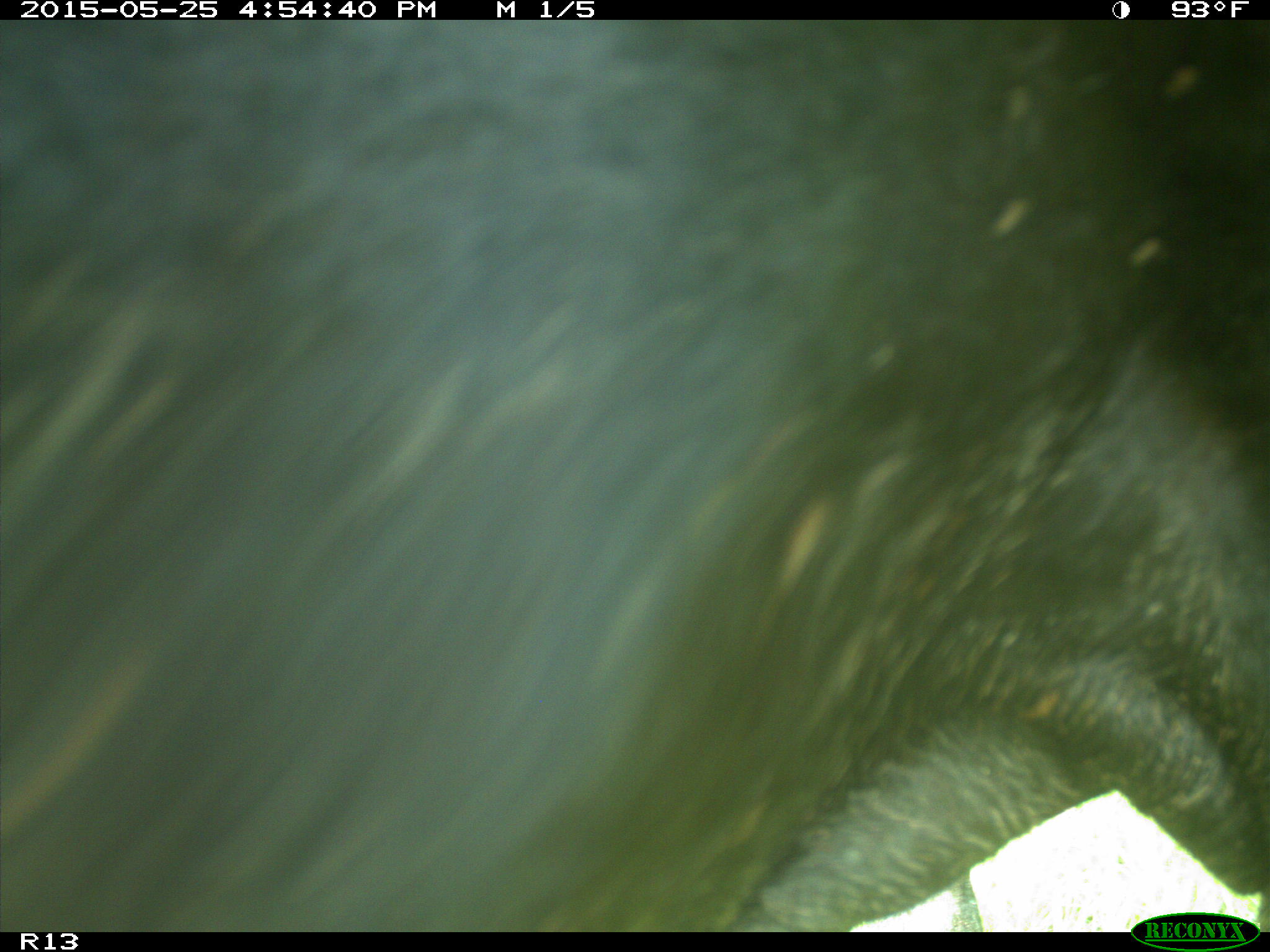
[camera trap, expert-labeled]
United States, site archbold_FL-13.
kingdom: Animalia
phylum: Chordata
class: Mammalia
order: Artiodactyla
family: Bovidae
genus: Bos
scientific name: Bos taurus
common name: domestic cow